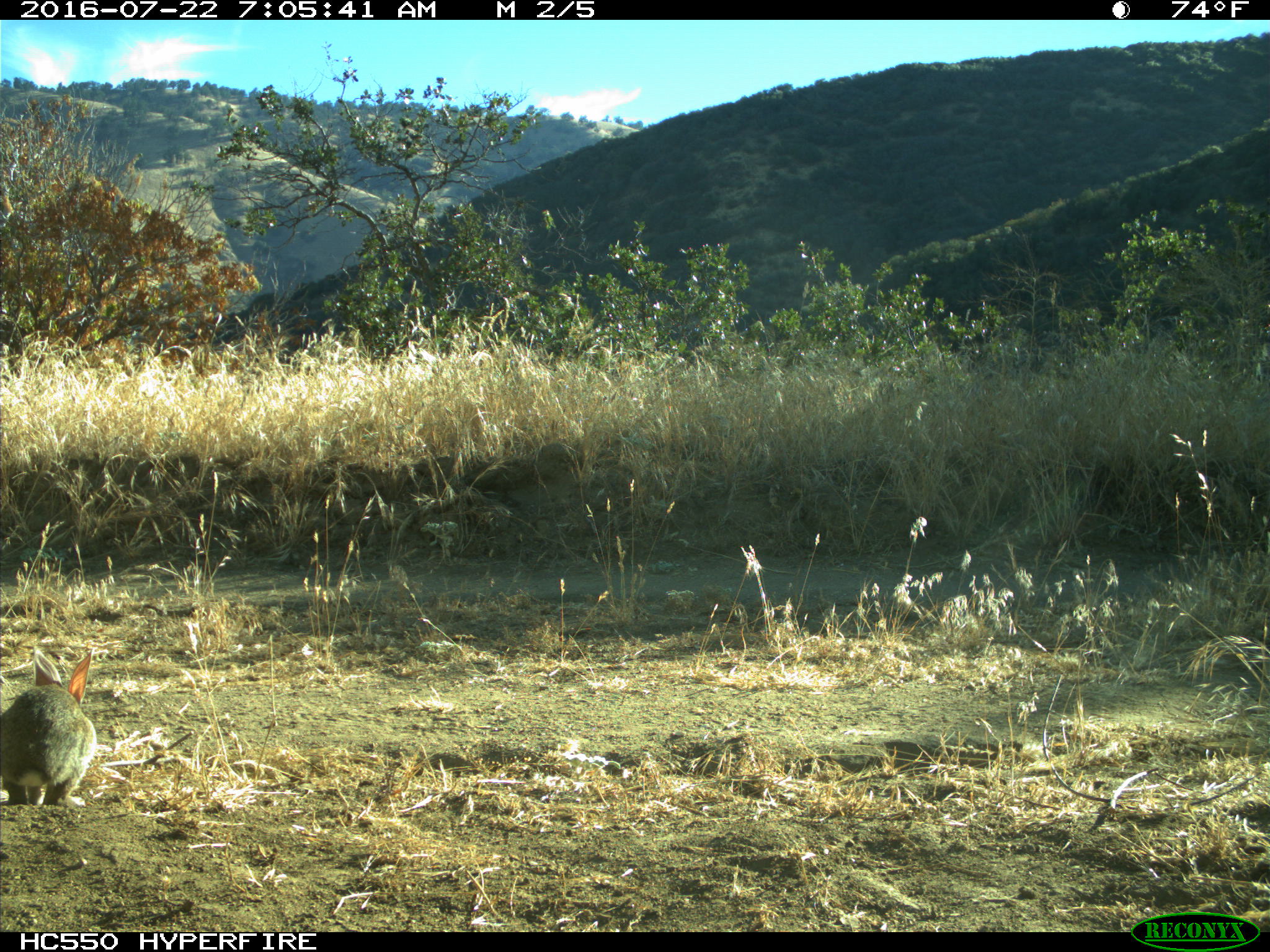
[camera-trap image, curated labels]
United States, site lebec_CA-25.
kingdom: Animalia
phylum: Chordata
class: Mammalia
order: Lagomorpha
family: Leporidae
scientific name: Leporidae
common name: rabbits and hares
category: unidentified rabbit